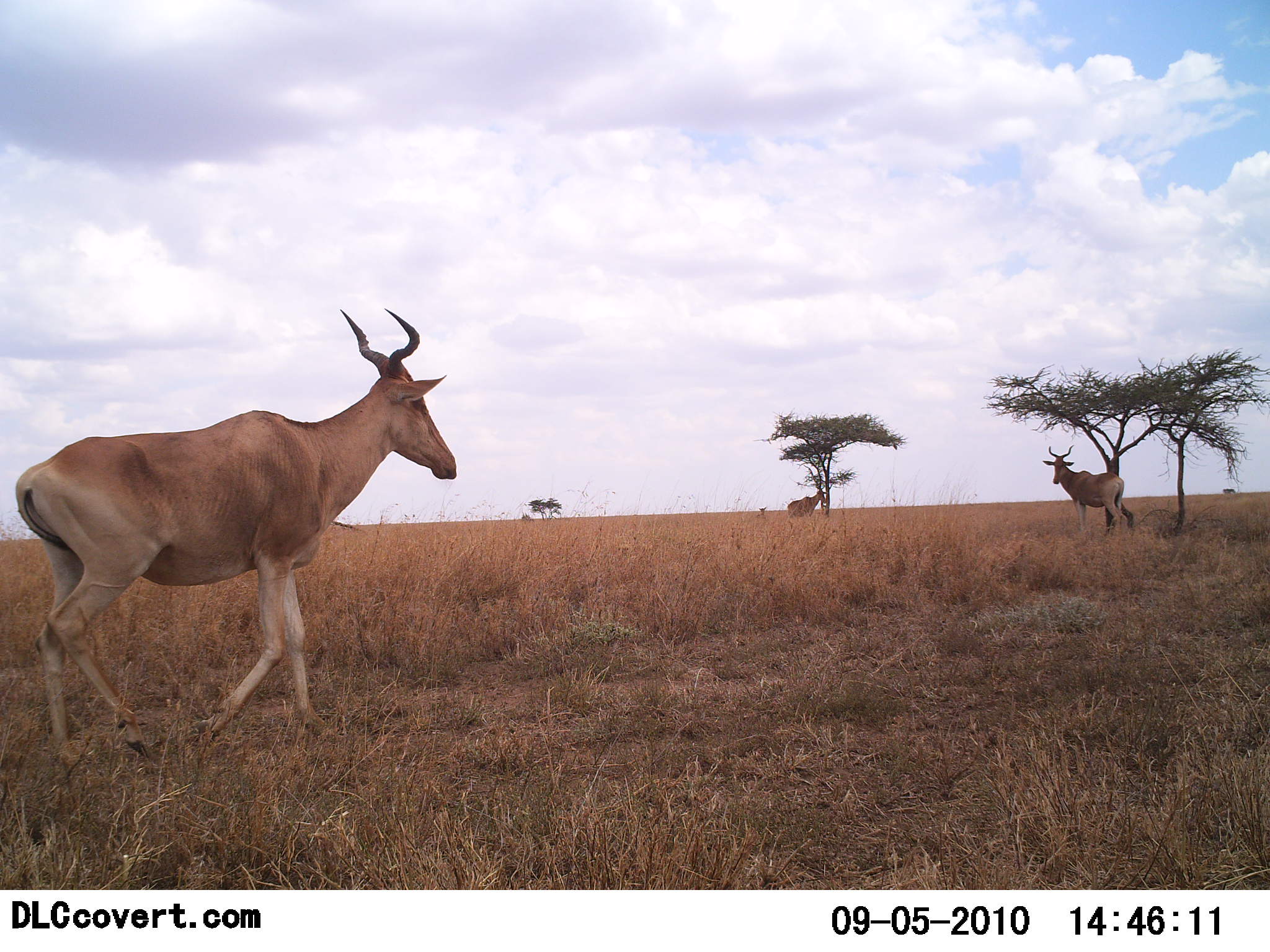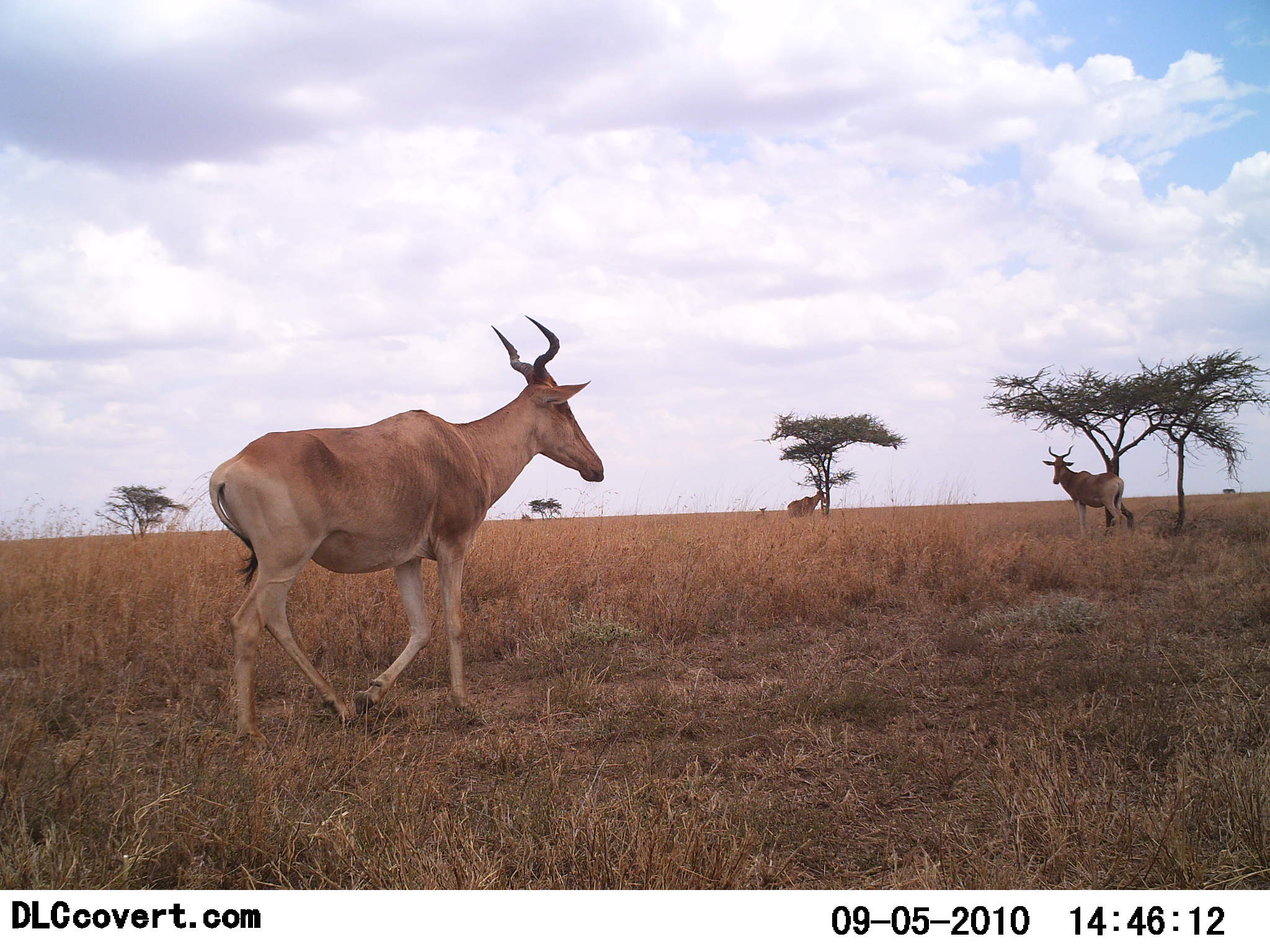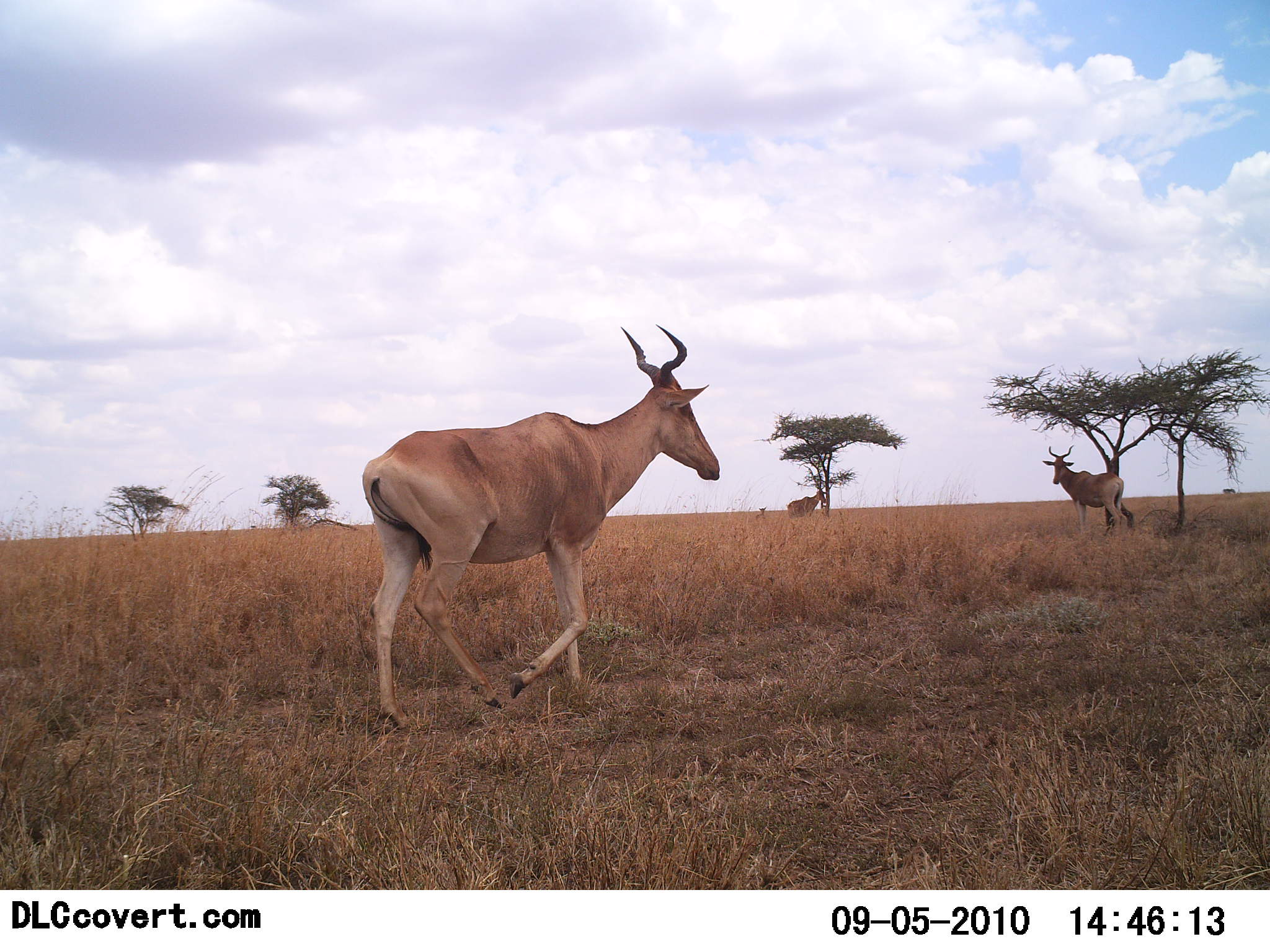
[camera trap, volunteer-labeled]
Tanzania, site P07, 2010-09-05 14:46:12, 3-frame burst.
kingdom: Animalia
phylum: Chordata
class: Mammalia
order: Artiodactyla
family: Bovidae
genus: Alcelaphus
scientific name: Alcelaphus buselaphus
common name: hartebeest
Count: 3.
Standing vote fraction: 38%.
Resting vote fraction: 0%.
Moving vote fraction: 100%.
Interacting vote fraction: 0%.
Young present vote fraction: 0%.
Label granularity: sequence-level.